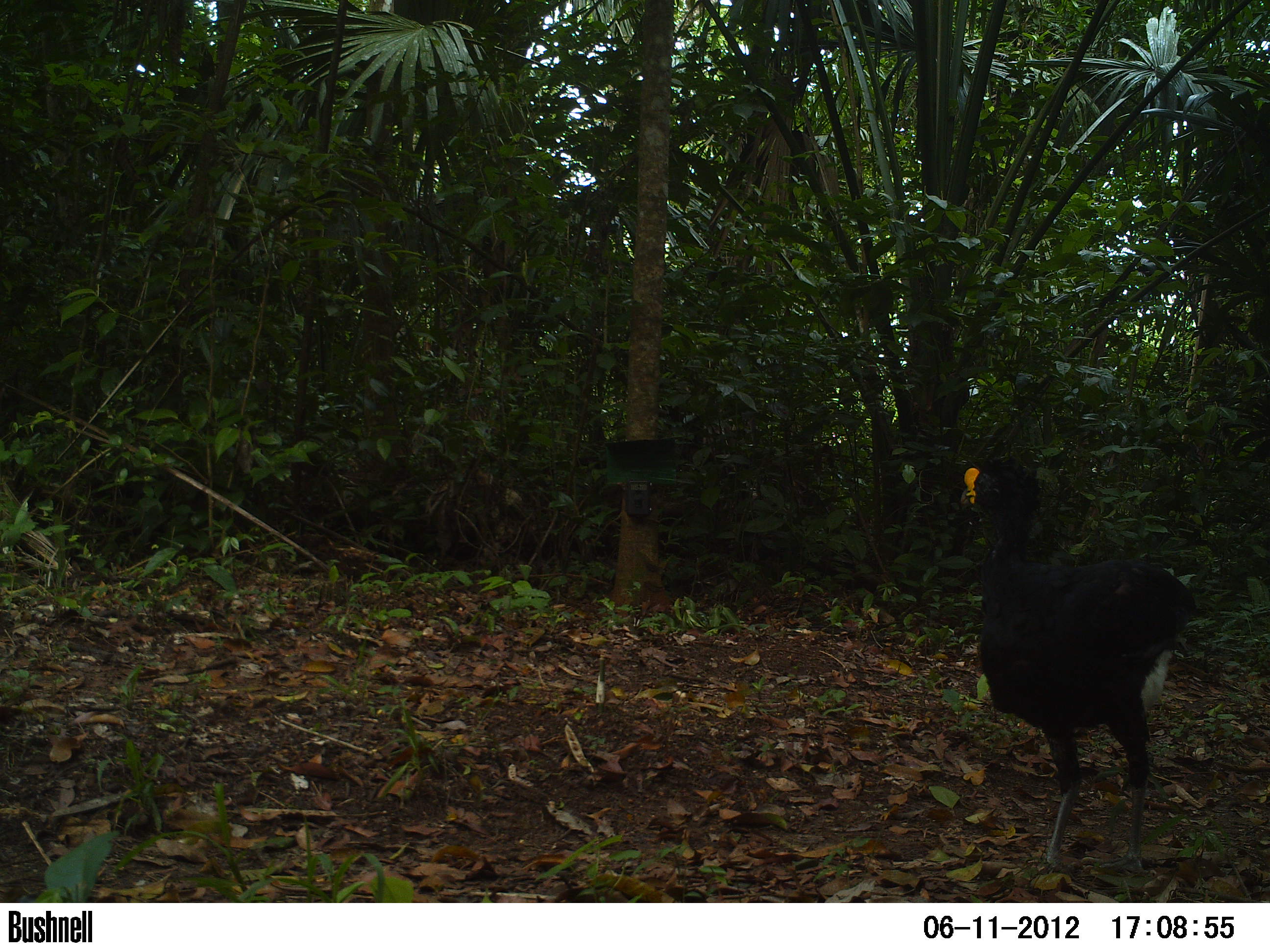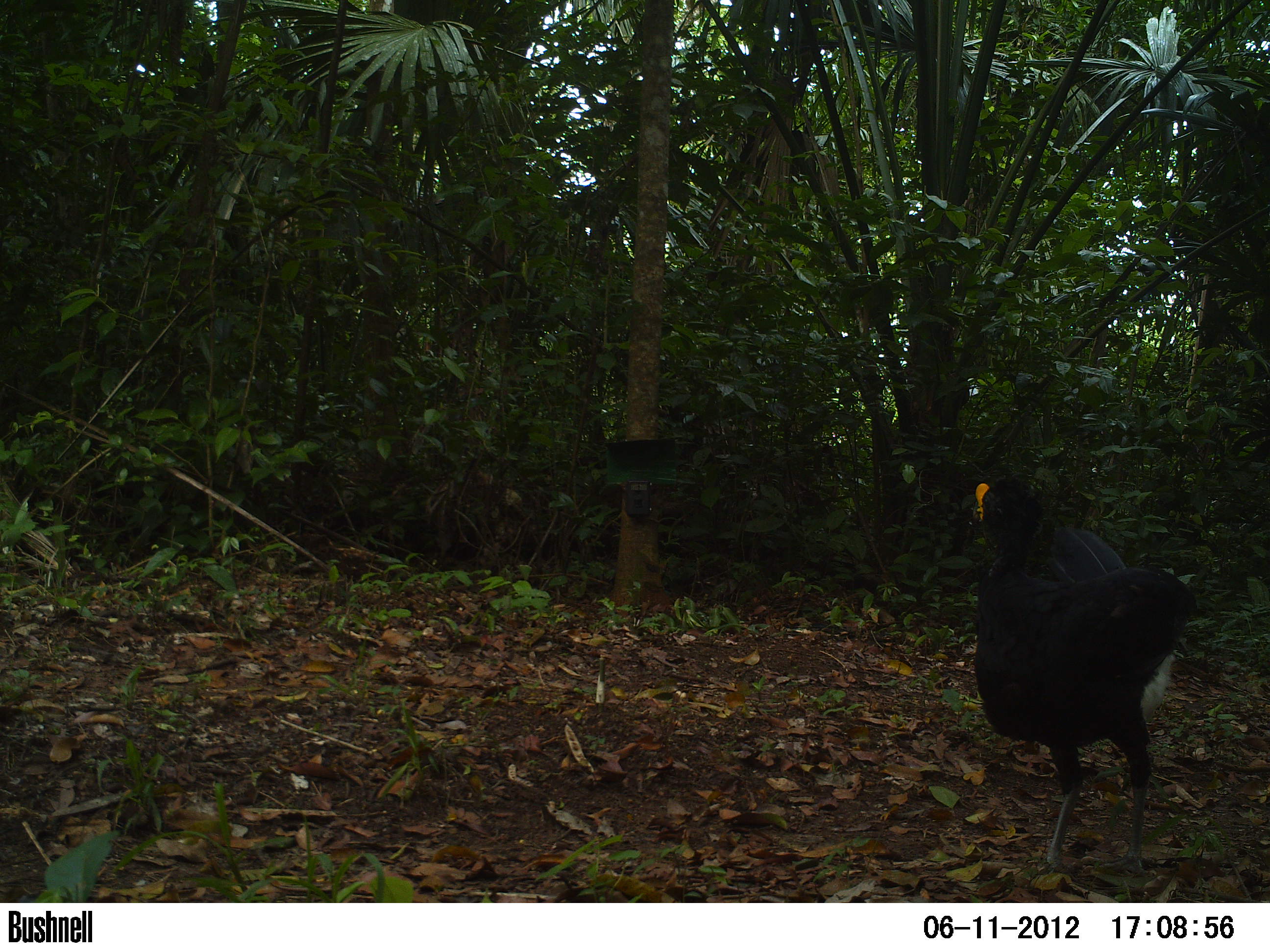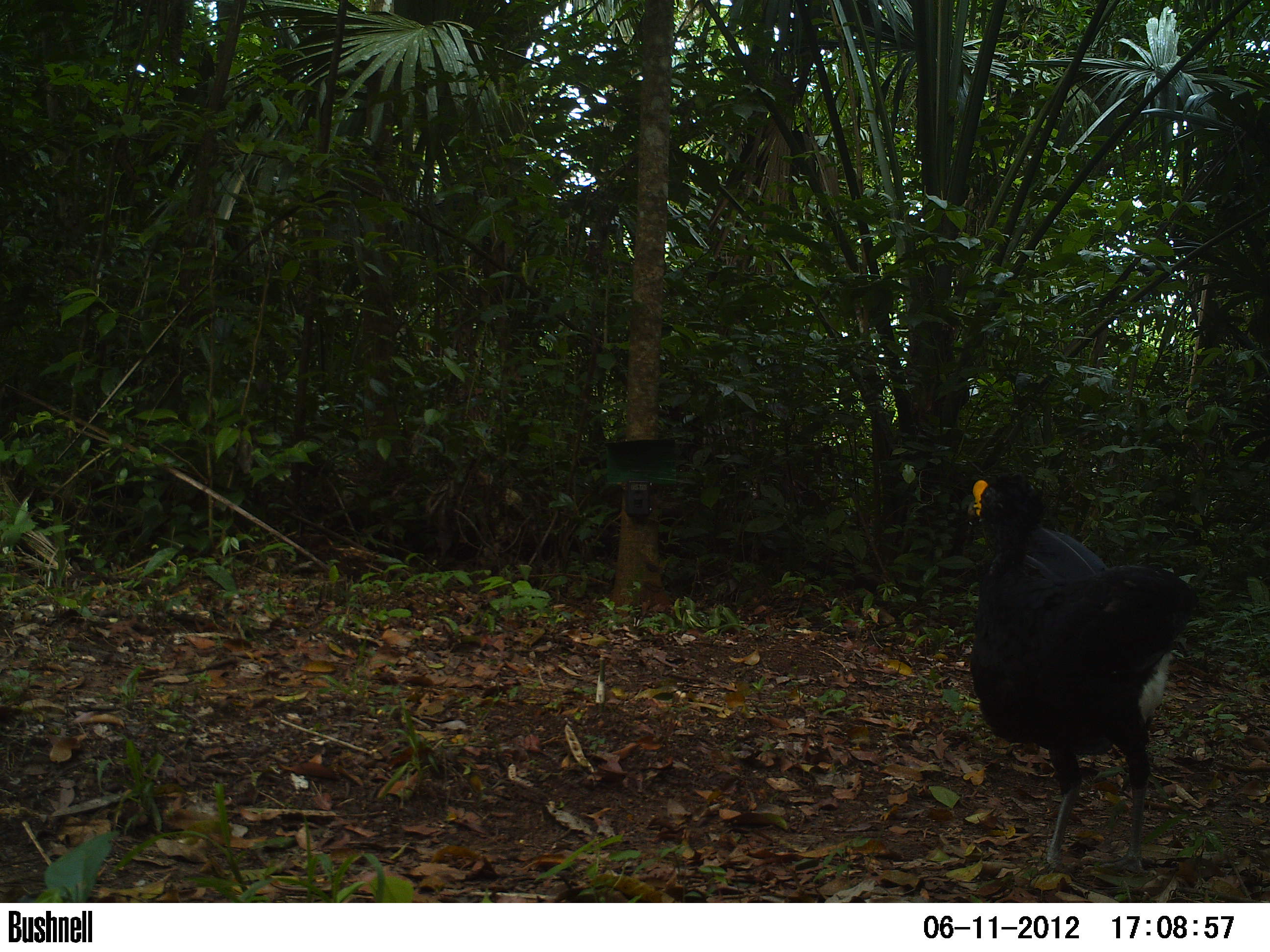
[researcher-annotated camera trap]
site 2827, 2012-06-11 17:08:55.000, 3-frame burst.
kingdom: Animalia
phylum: Chordata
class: Aves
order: Galliformes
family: Cracidae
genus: Crax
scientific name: Crax rubra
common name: great curassow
Crax rubra (great curassow), count 1, age adult, sex male.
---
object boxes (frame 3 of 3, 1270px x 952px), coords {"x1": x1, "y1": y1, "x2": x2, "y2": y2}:
crax rubra: {"x1": 963, "y1": 481, "x2": 1202, "y2": 875}